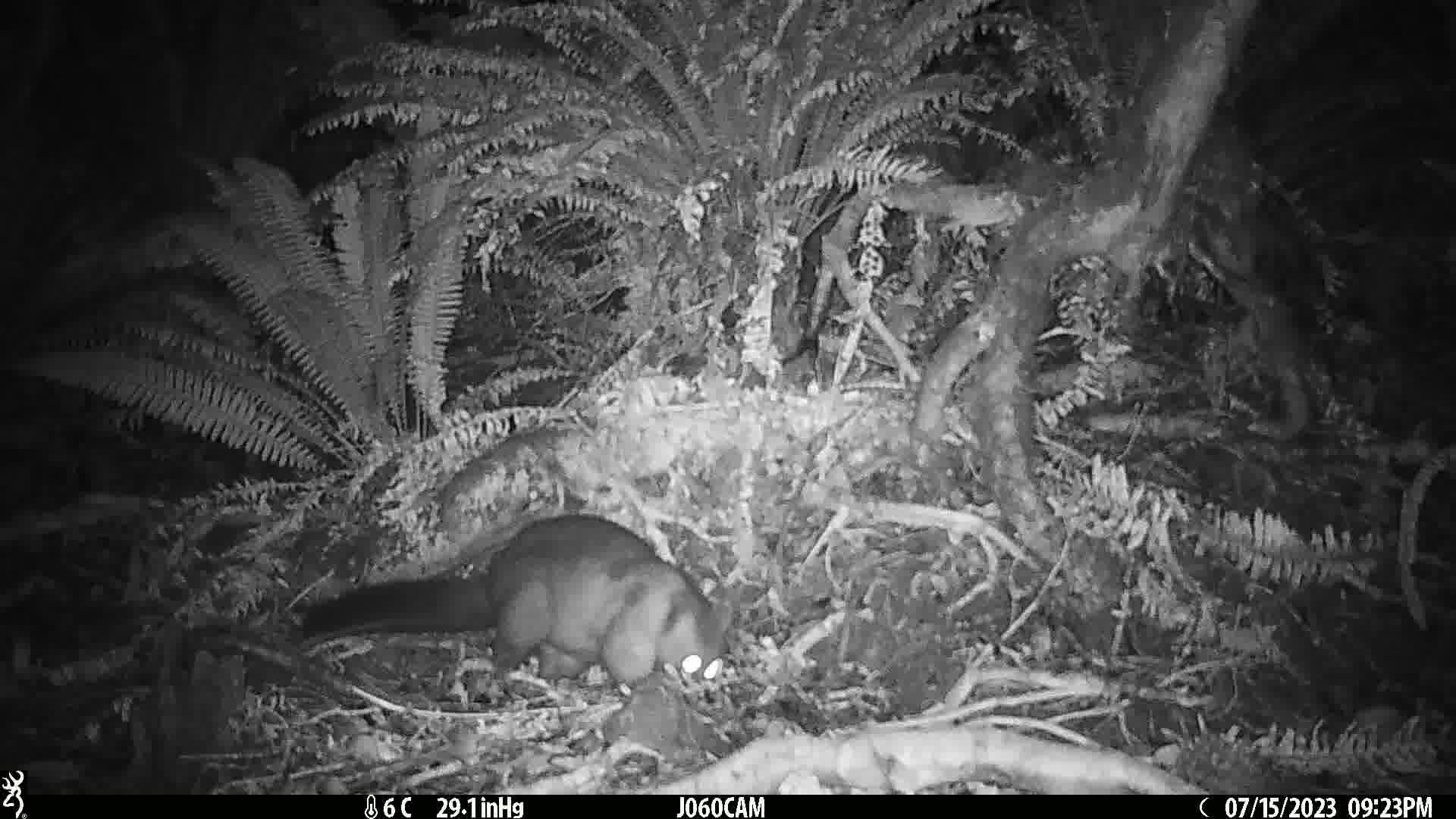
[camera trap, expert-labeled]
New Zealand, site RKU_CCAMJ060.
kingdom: Animalia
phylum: Chordata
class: Mammalia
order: Diprotodontia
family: Phalangeridae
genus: Trichosurus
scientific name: Trichosurus vulpecula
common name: common brushtail possum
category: possum